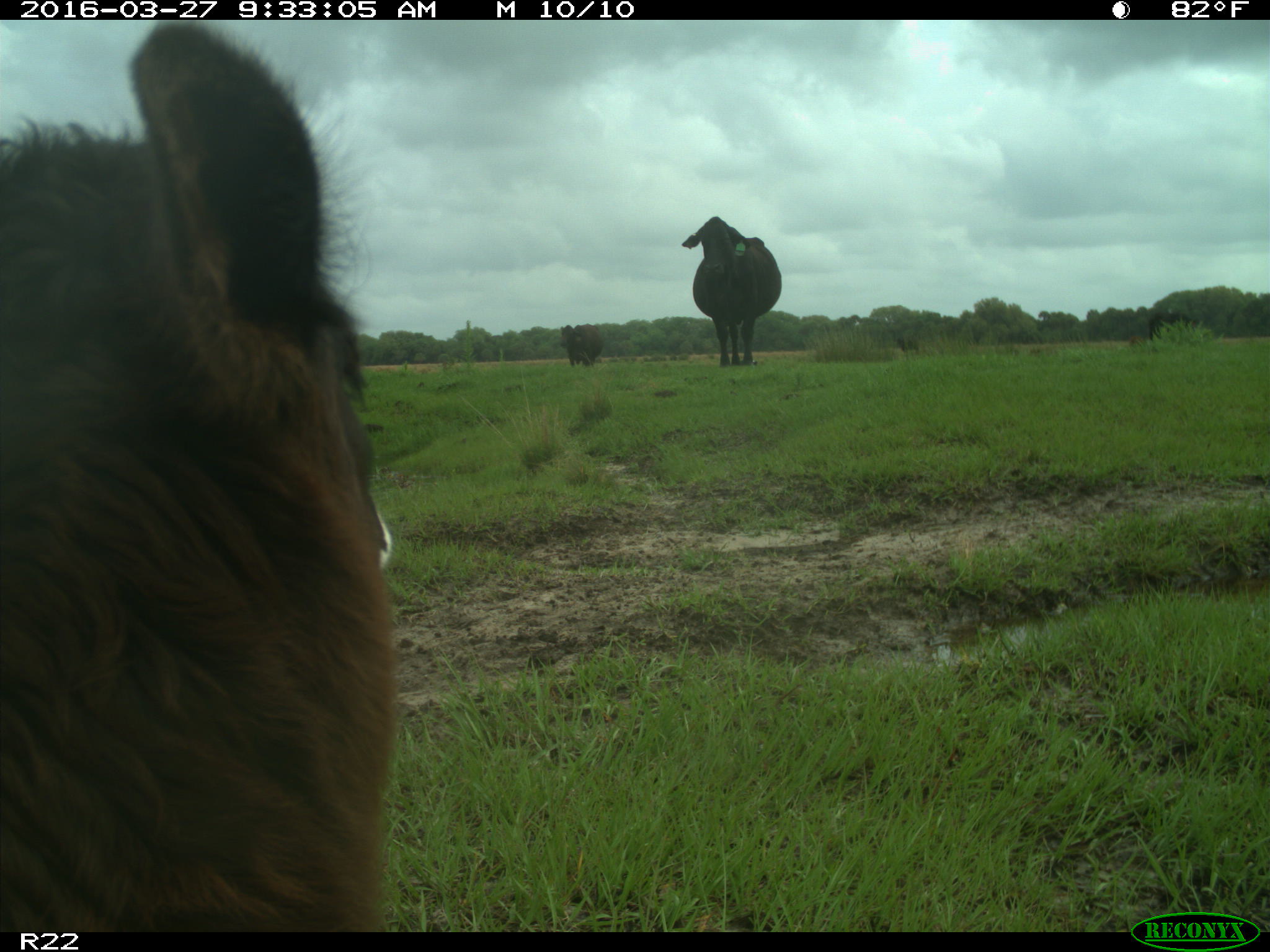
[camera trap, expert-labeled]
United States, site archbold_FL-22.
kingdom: Animalia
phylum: Chordata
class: Mammalia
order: Artiodactyla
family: Bovidae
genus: Bos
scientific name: Bos taurus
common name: domestic cow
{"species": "Bos taurus (domestic cow)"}